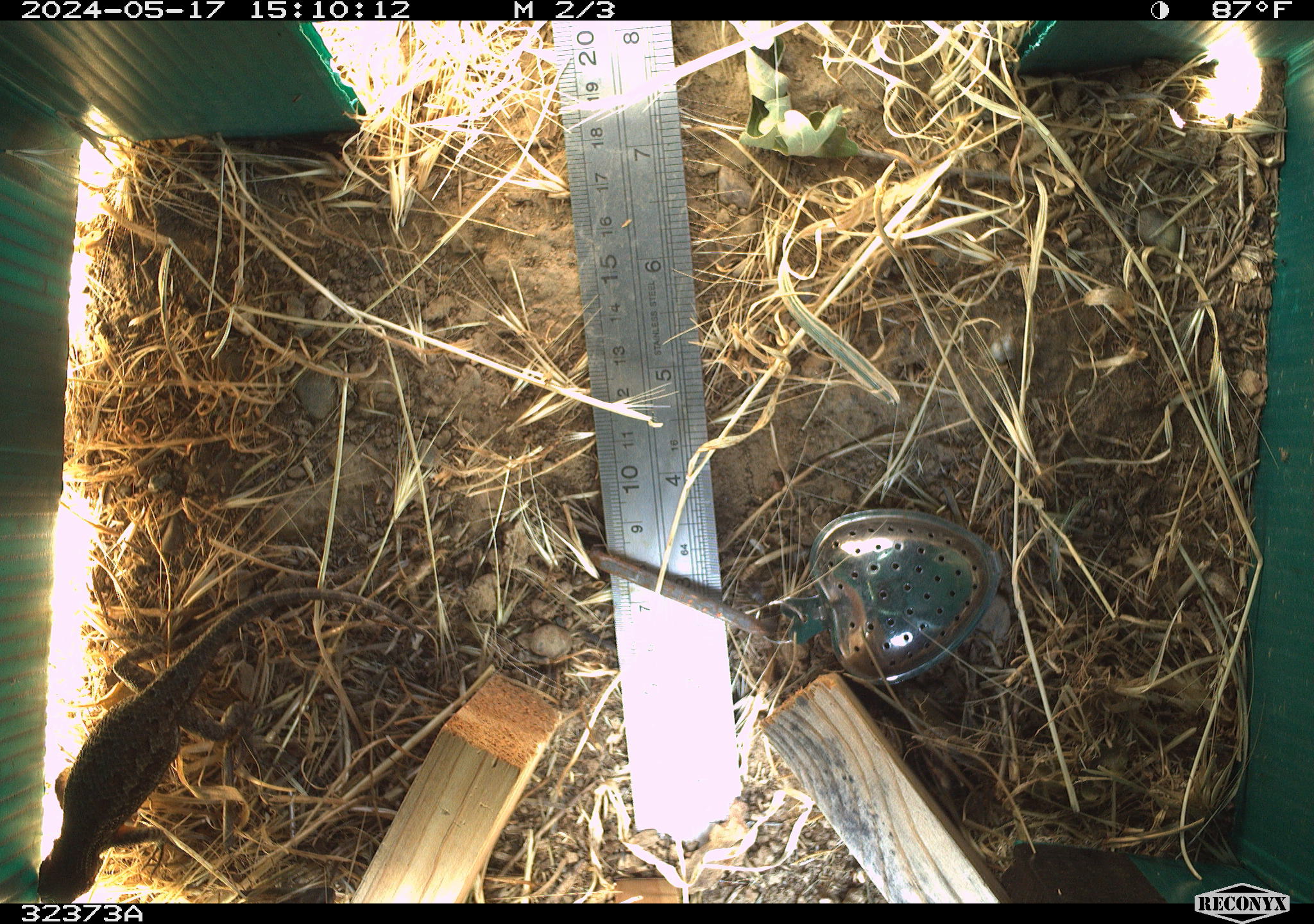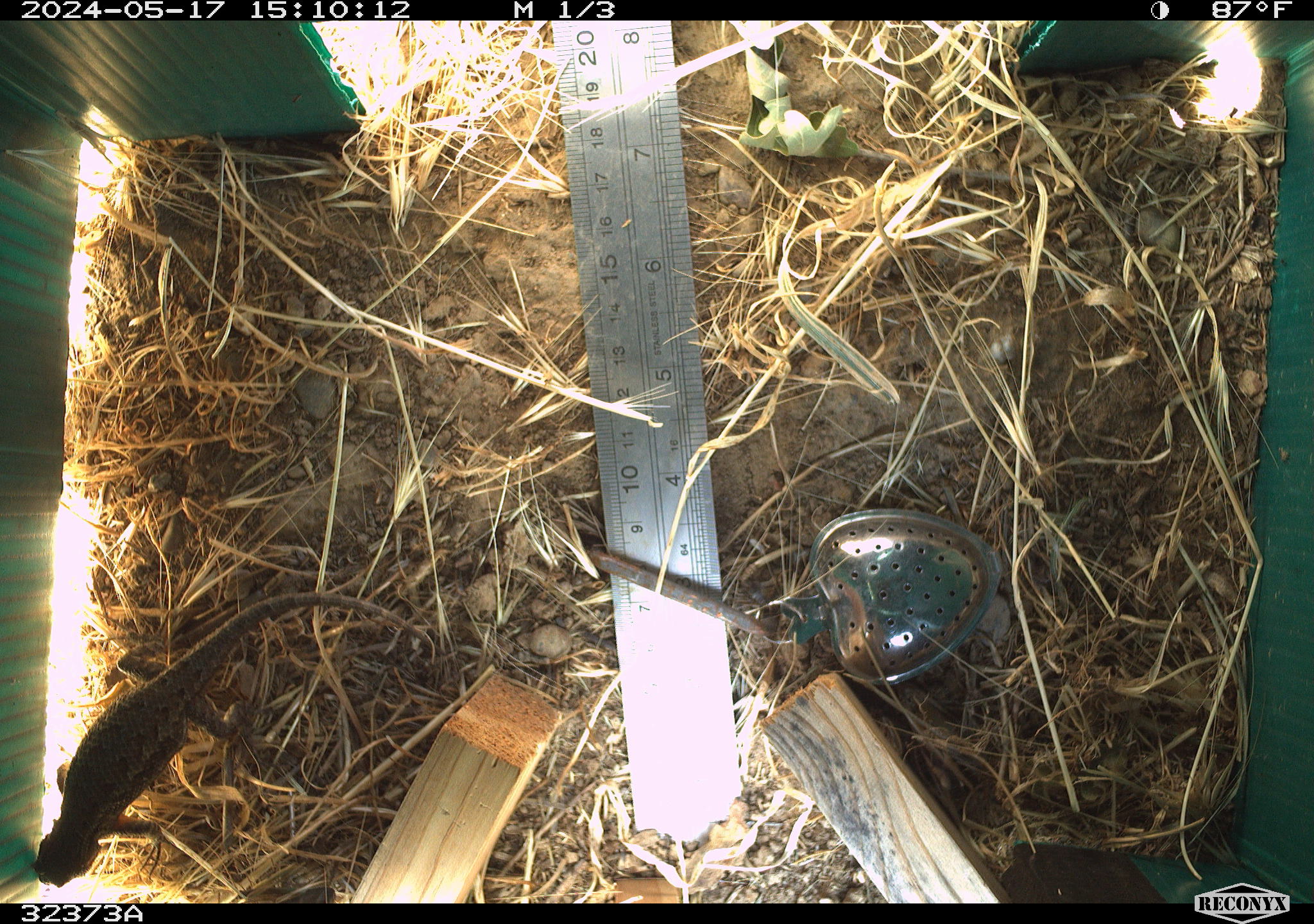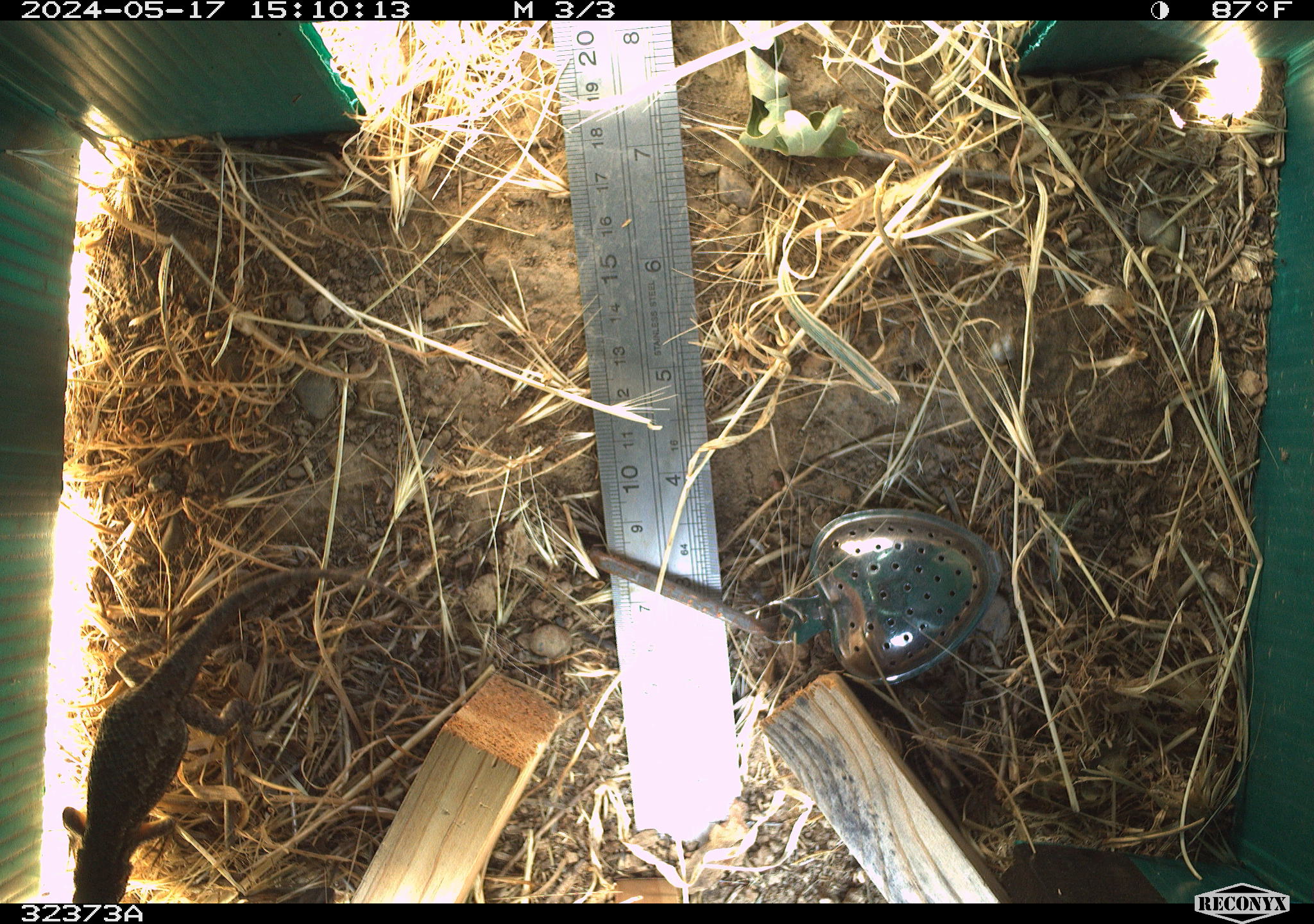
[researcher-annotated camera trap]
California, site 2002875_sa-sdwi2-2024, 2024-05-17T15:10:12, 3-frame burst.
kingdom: Animalia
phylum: Chordata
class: Reptilia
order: Squamata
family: Phrynosomatidae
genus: Sceloporus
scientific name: Sceloporus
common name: spiny lizards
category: sceloporus species